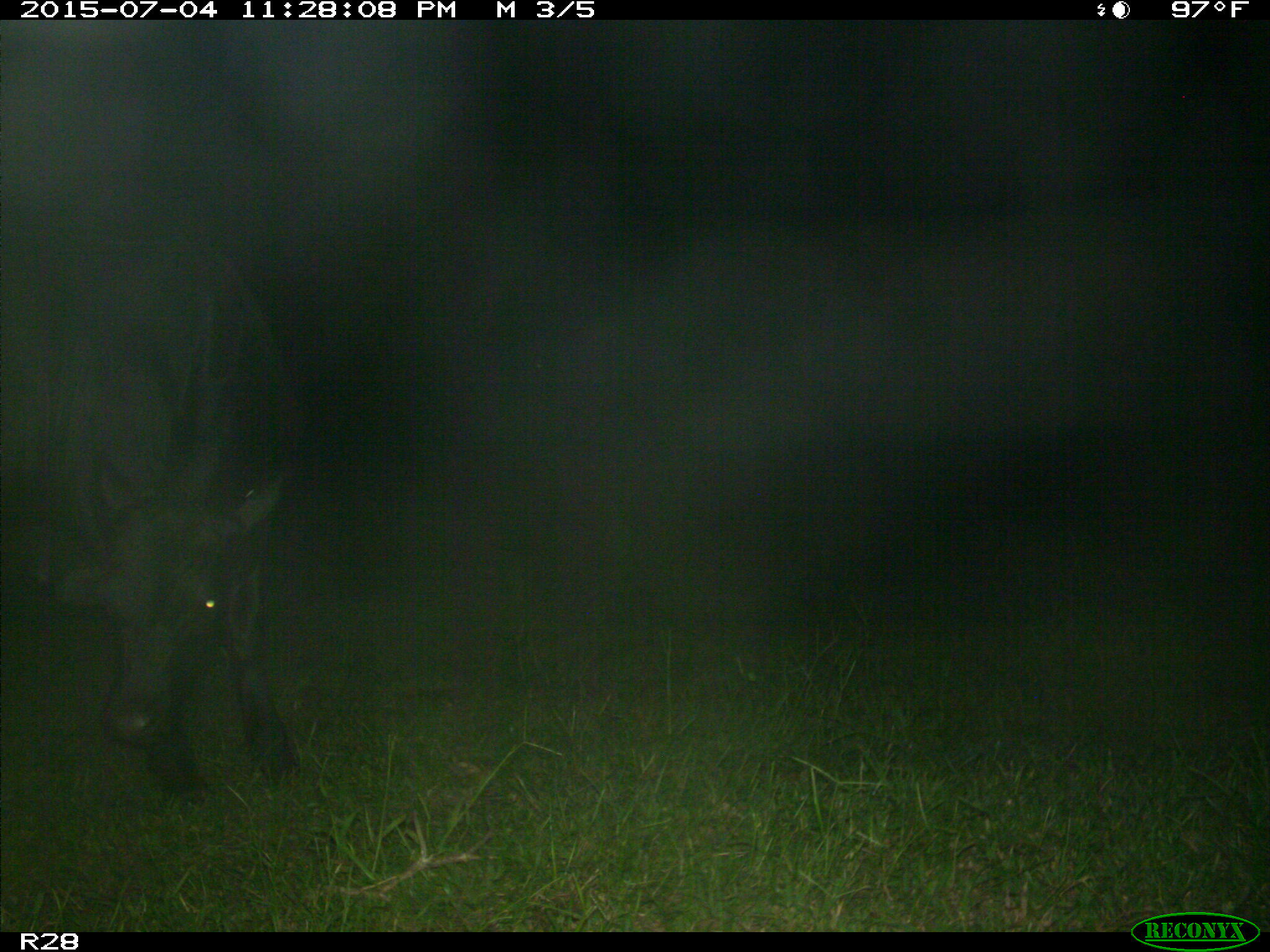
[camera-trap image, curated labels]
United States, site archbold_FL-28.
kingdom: Animalia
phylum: Chordata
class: Mammalia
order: Artiodactyla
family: Bovidae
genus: Bos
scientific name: Bos taurus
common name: domestic cow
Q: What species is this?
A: Bos taurus (domestic cow).